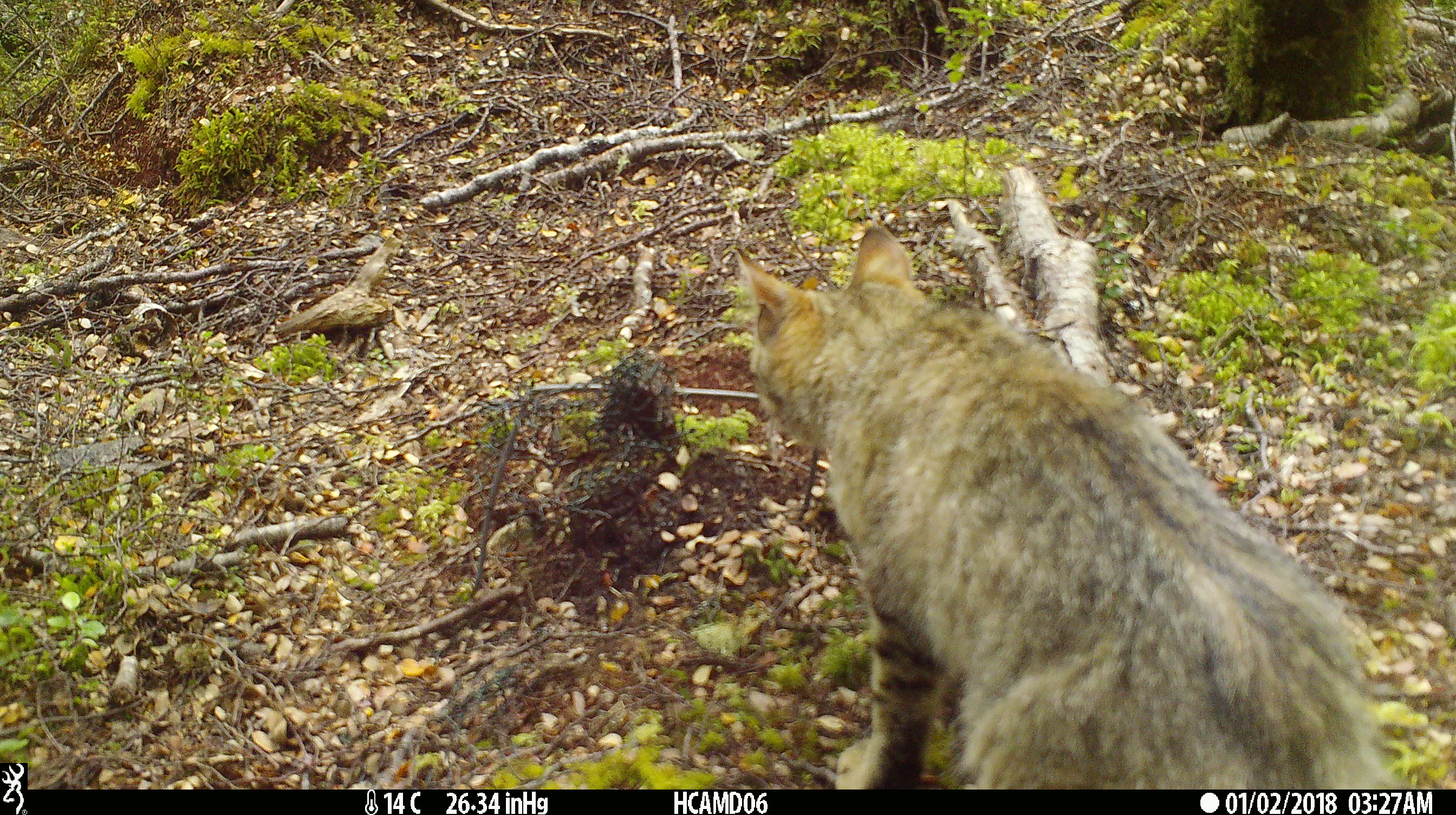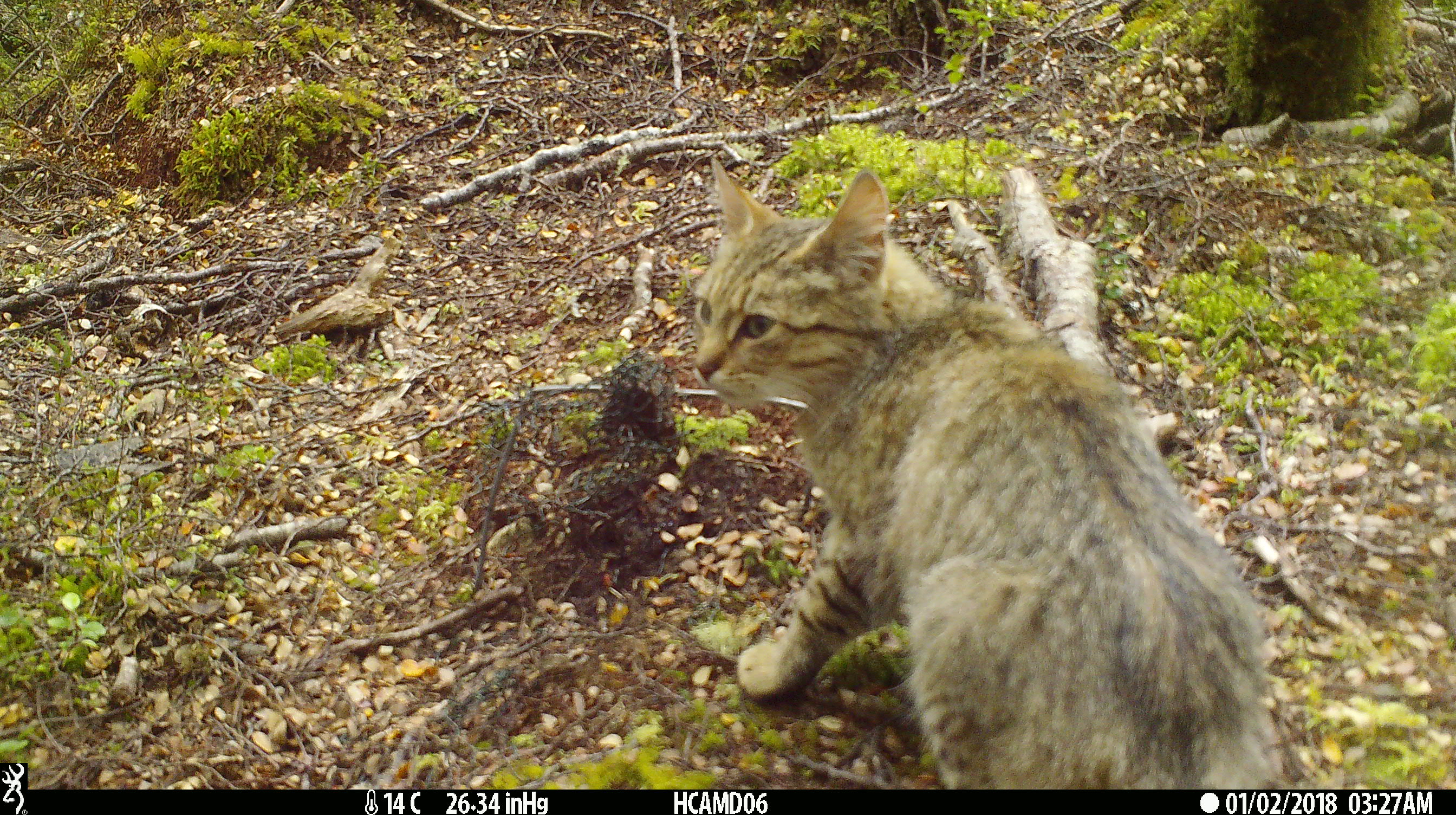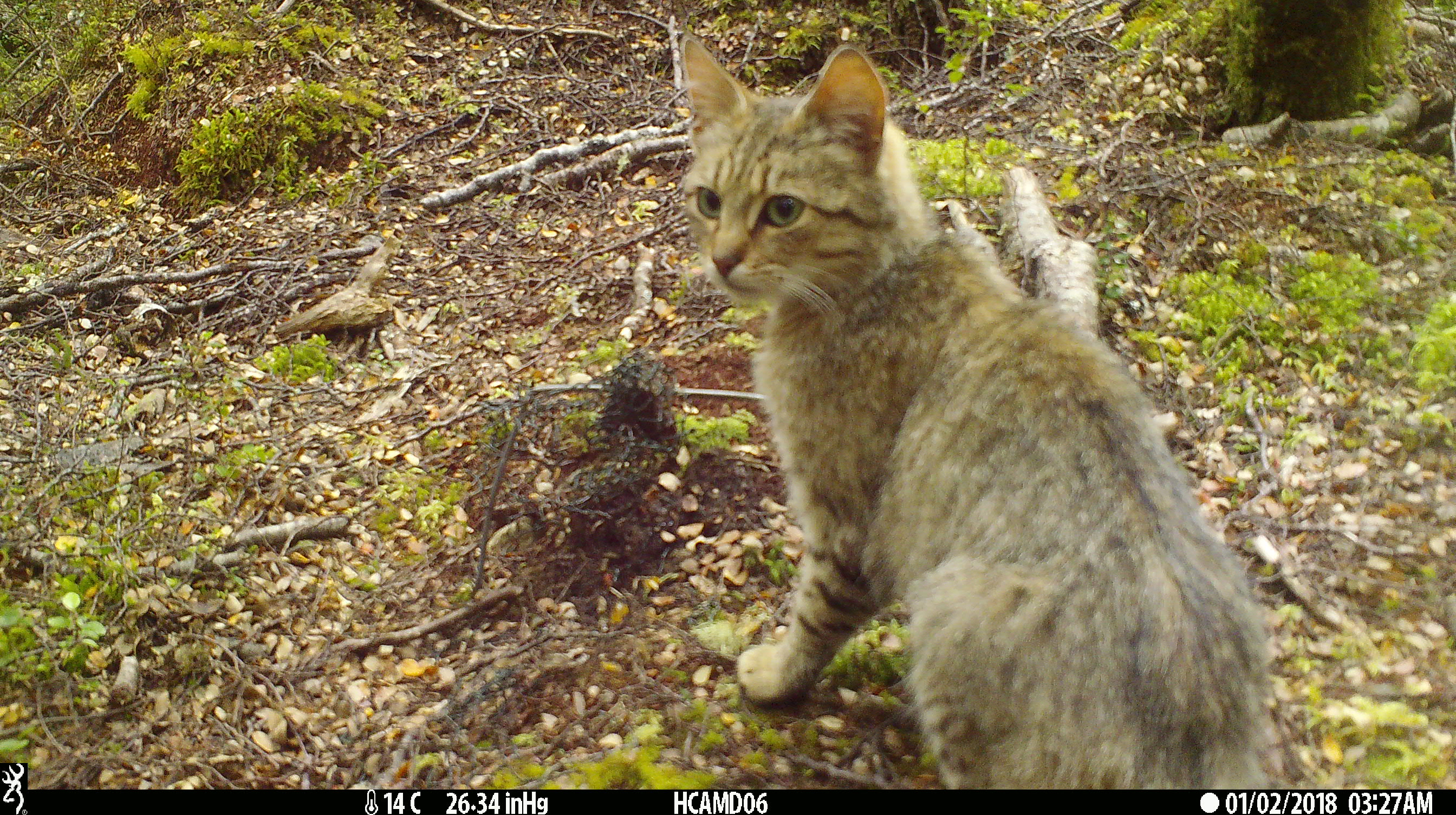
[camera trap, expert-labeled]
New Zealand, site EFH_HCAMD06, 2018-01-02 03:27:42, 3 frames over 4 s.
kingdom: Animalia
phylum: Chordata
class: Mammalia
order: Carnivora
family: Felidae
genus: Felis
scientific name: Felis catus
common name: domestic cat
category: cat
Cat (domestic cat) (Felis catus).